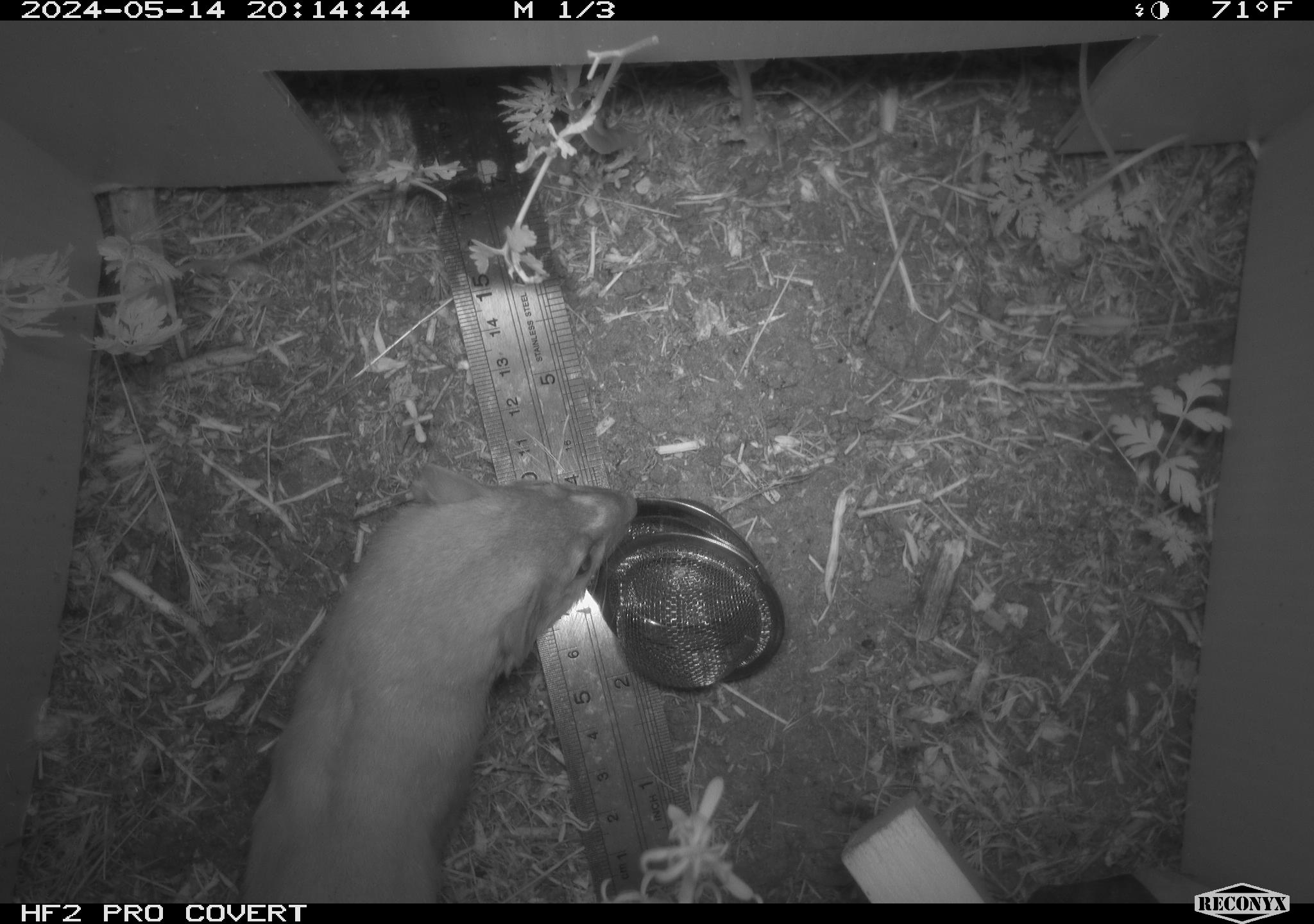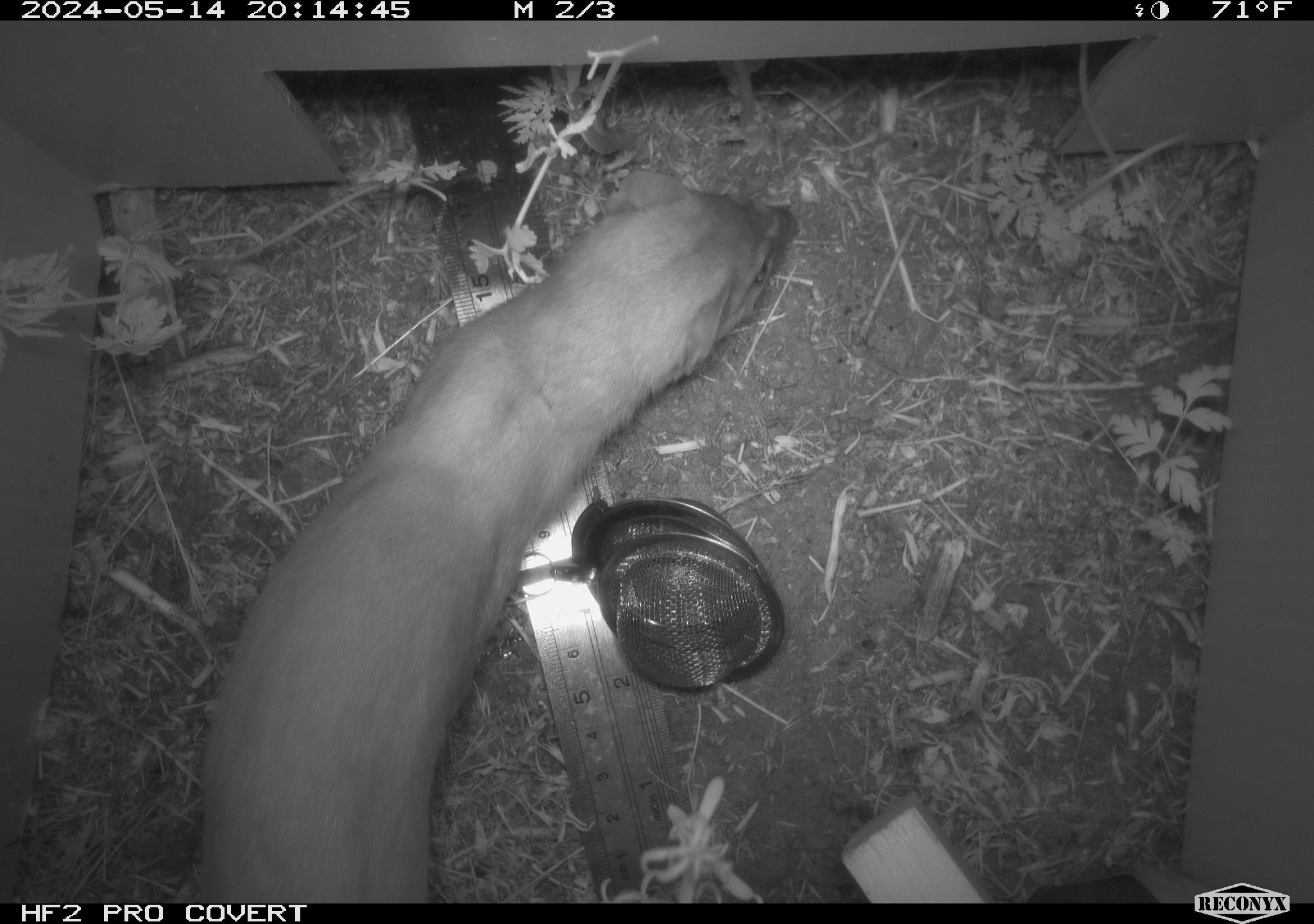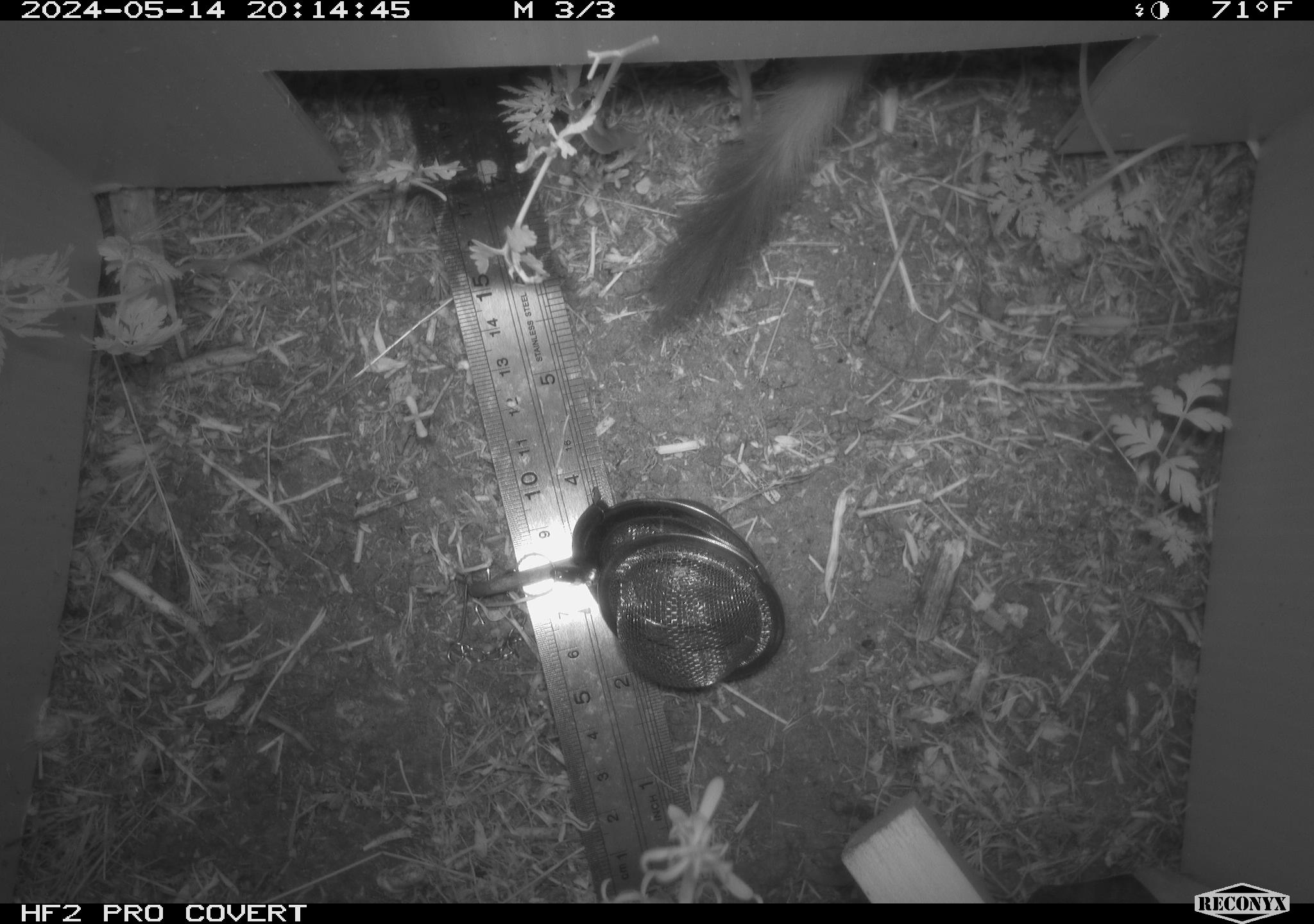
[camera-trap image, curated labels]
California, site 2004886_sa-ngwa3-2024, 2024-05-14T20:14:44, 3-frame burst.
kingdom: Animalia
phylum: Chordata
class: Mammalia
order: Carnivora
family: Mustelidae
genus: Neogale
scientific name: Neogale frenata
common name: long-tailed weasel